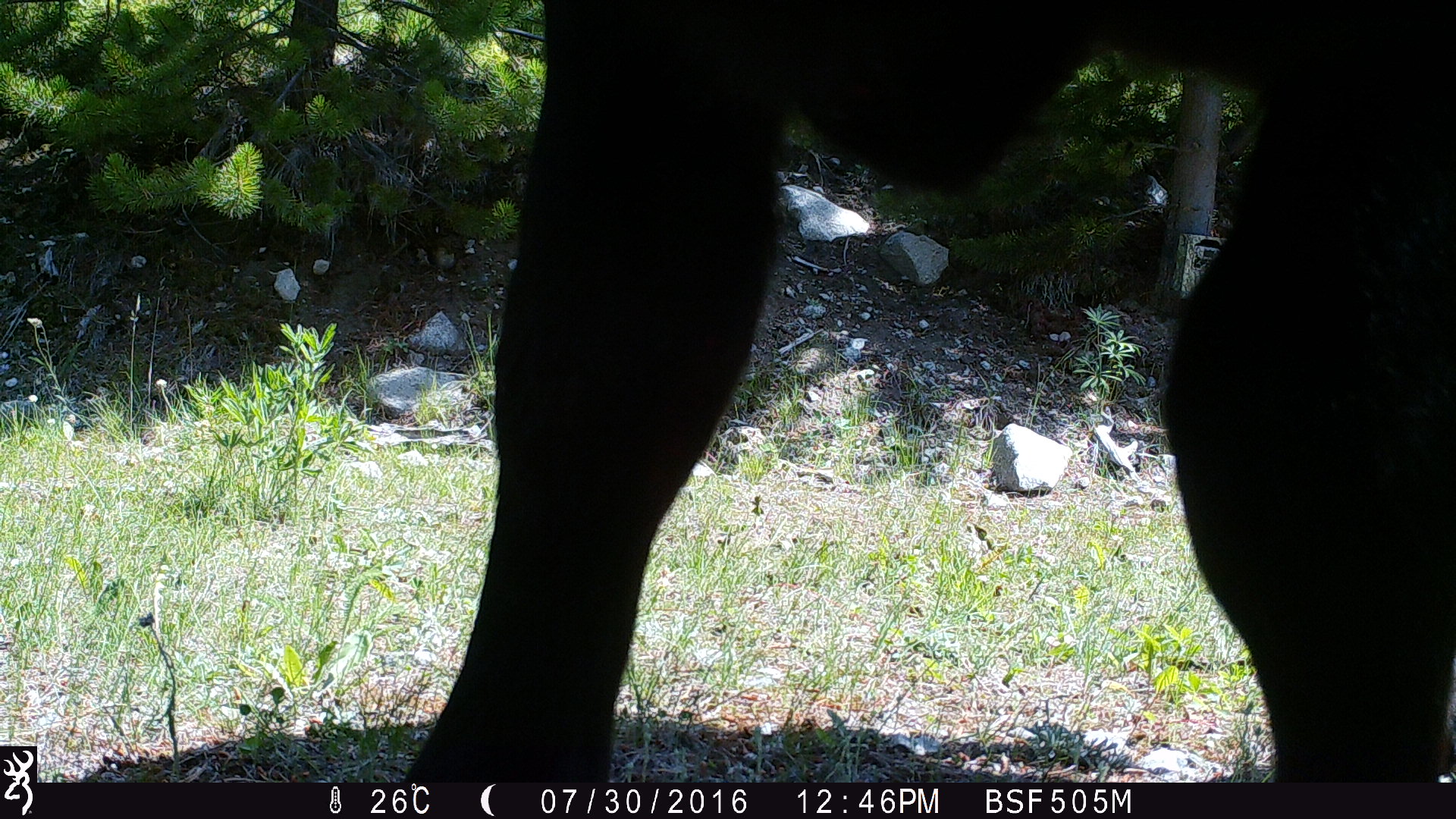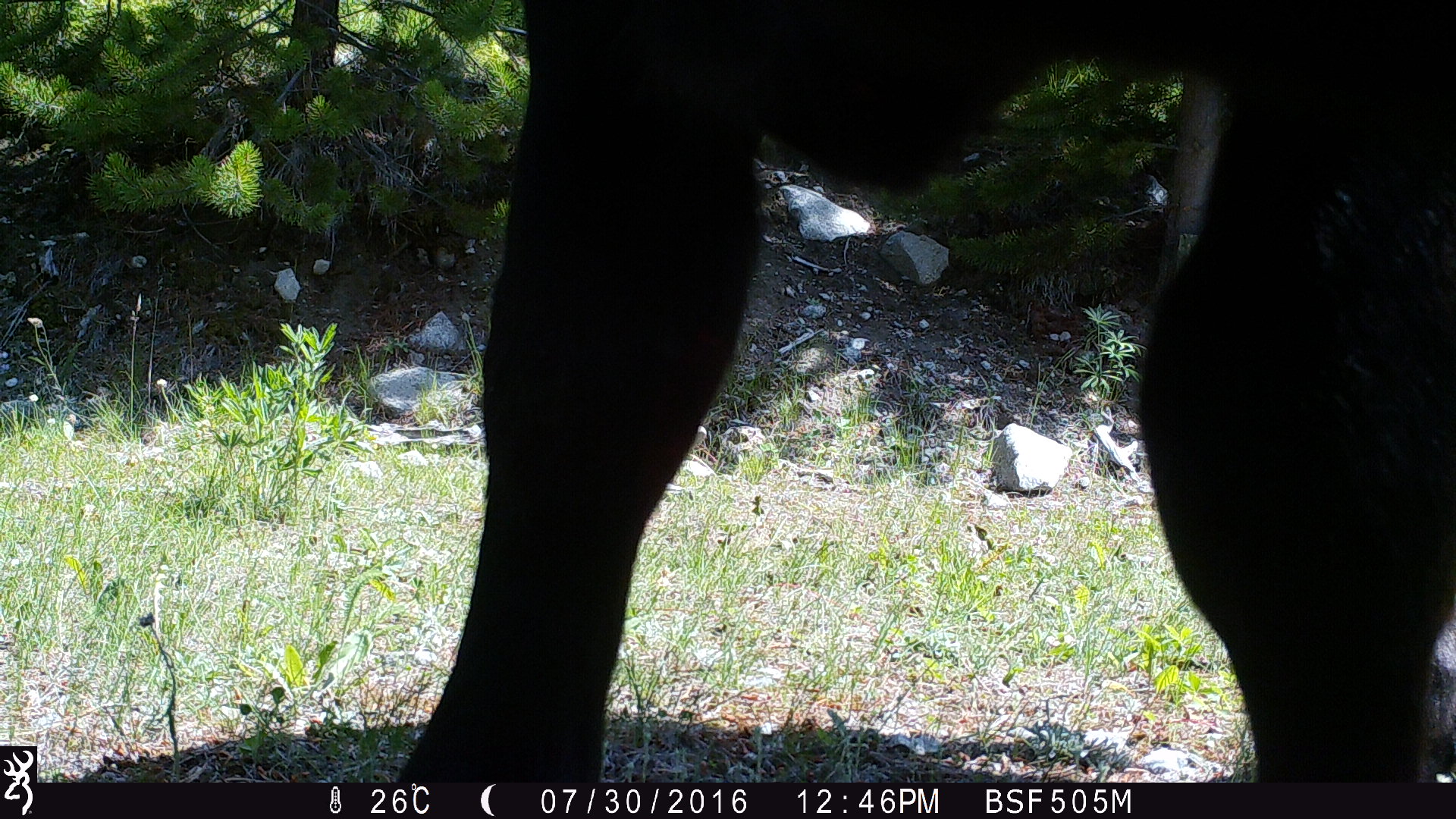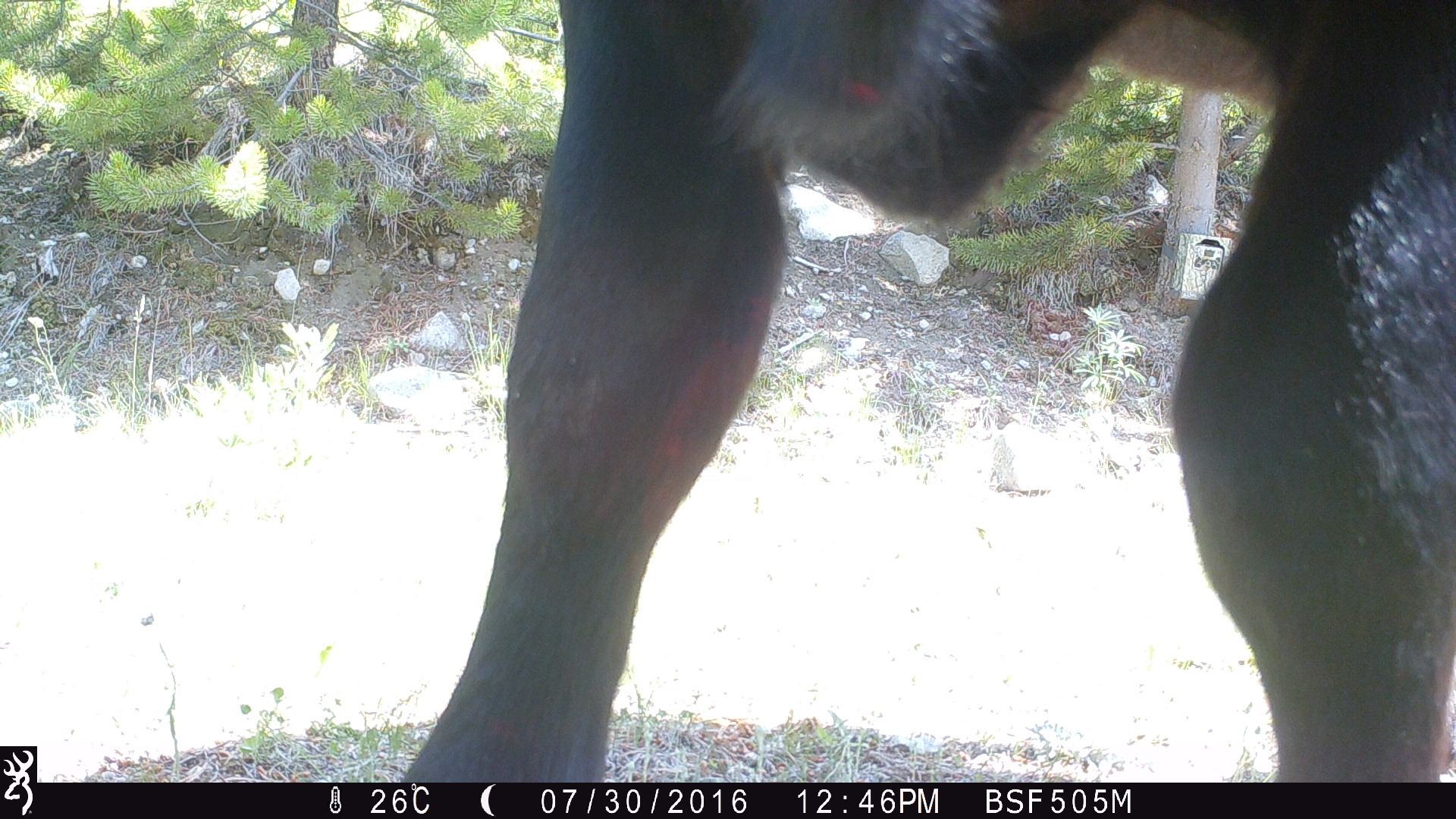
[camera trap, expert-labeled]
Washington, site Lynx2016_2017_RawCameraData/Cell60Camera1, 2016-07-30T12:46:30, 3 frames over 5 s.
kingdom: Animalia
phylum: Chordata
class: Mammalia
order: Artiodactyla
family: Bovidae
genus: Bos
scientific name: Bos taurus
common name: domestic cattle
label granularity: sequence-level